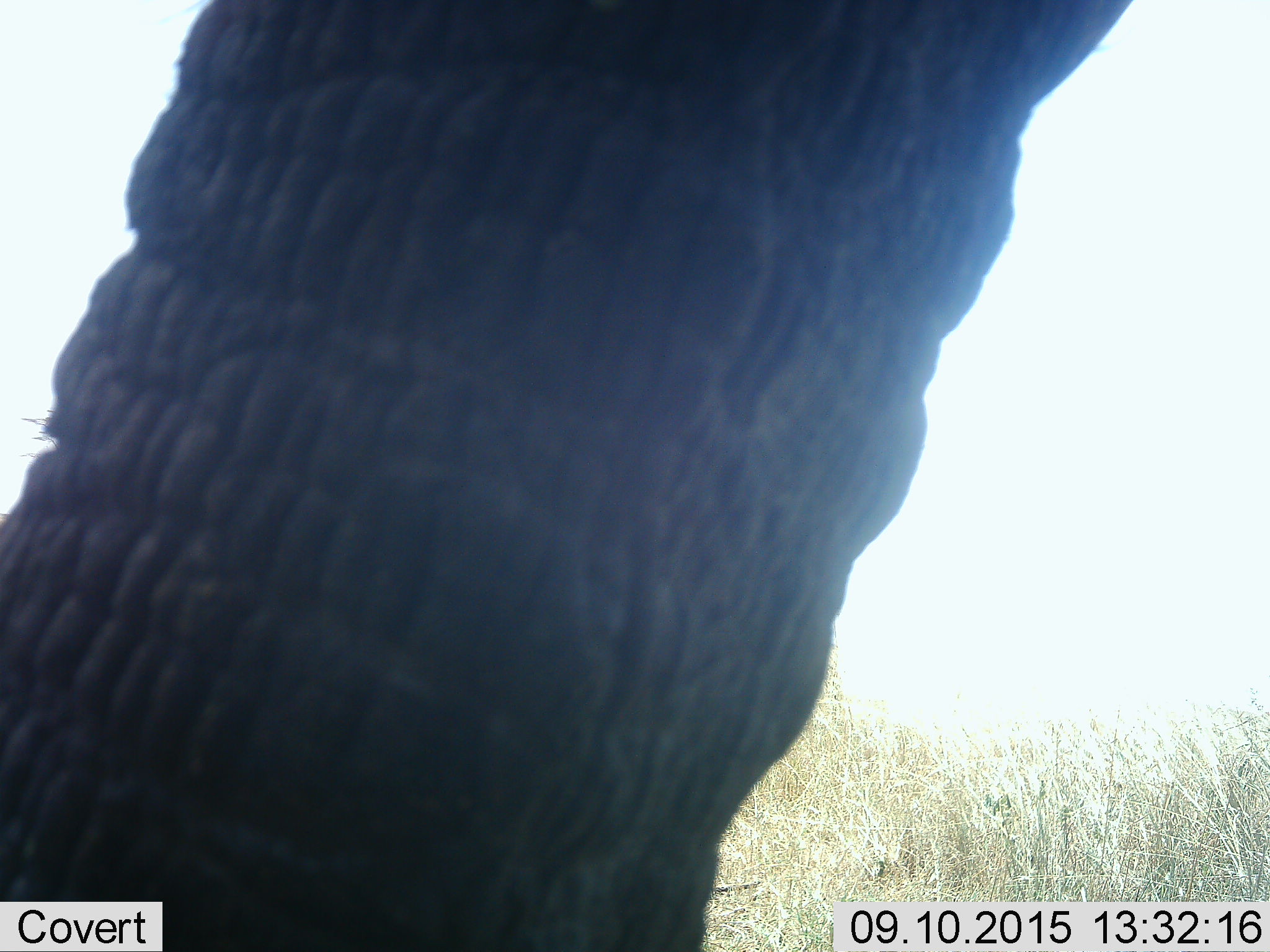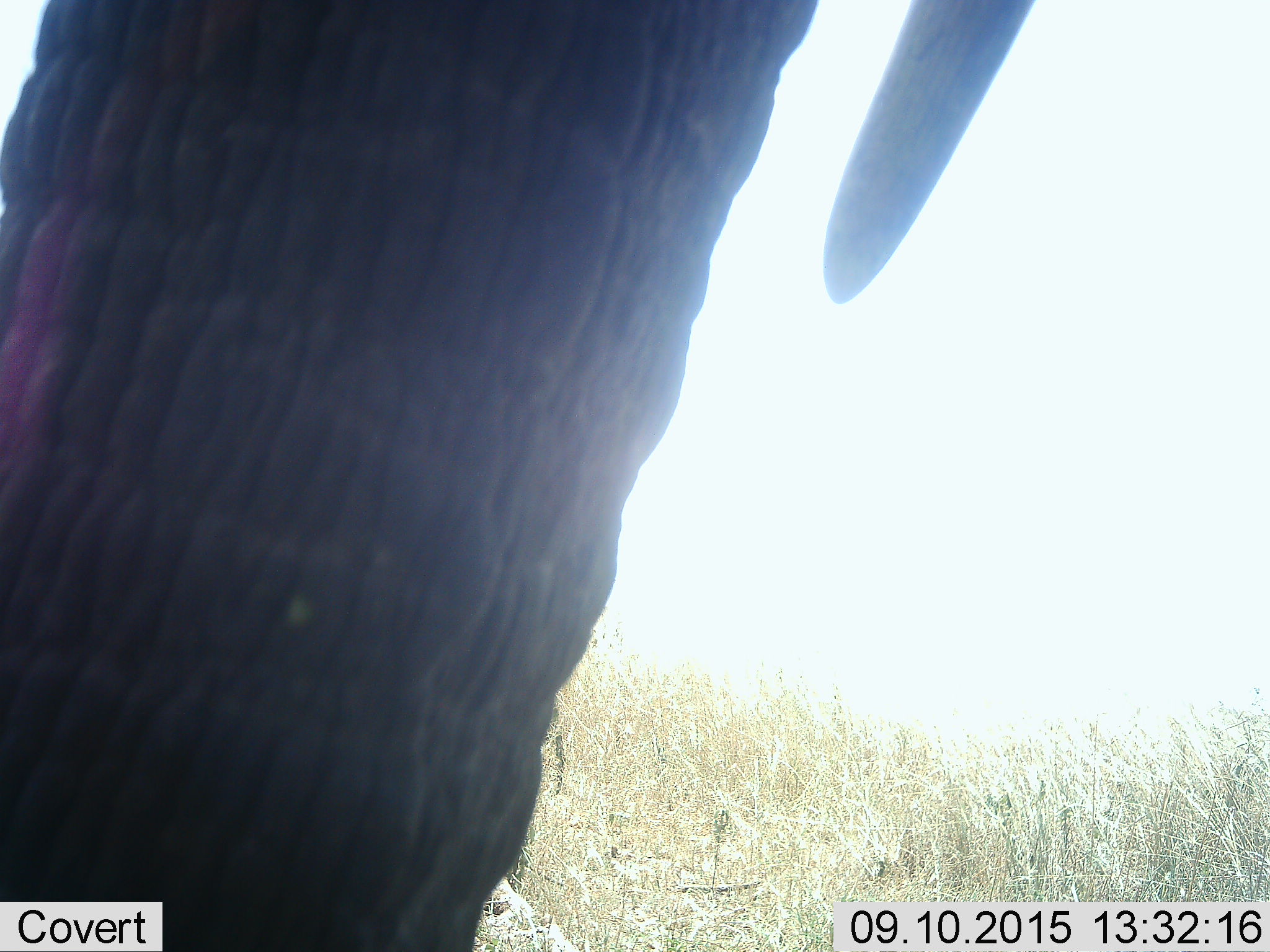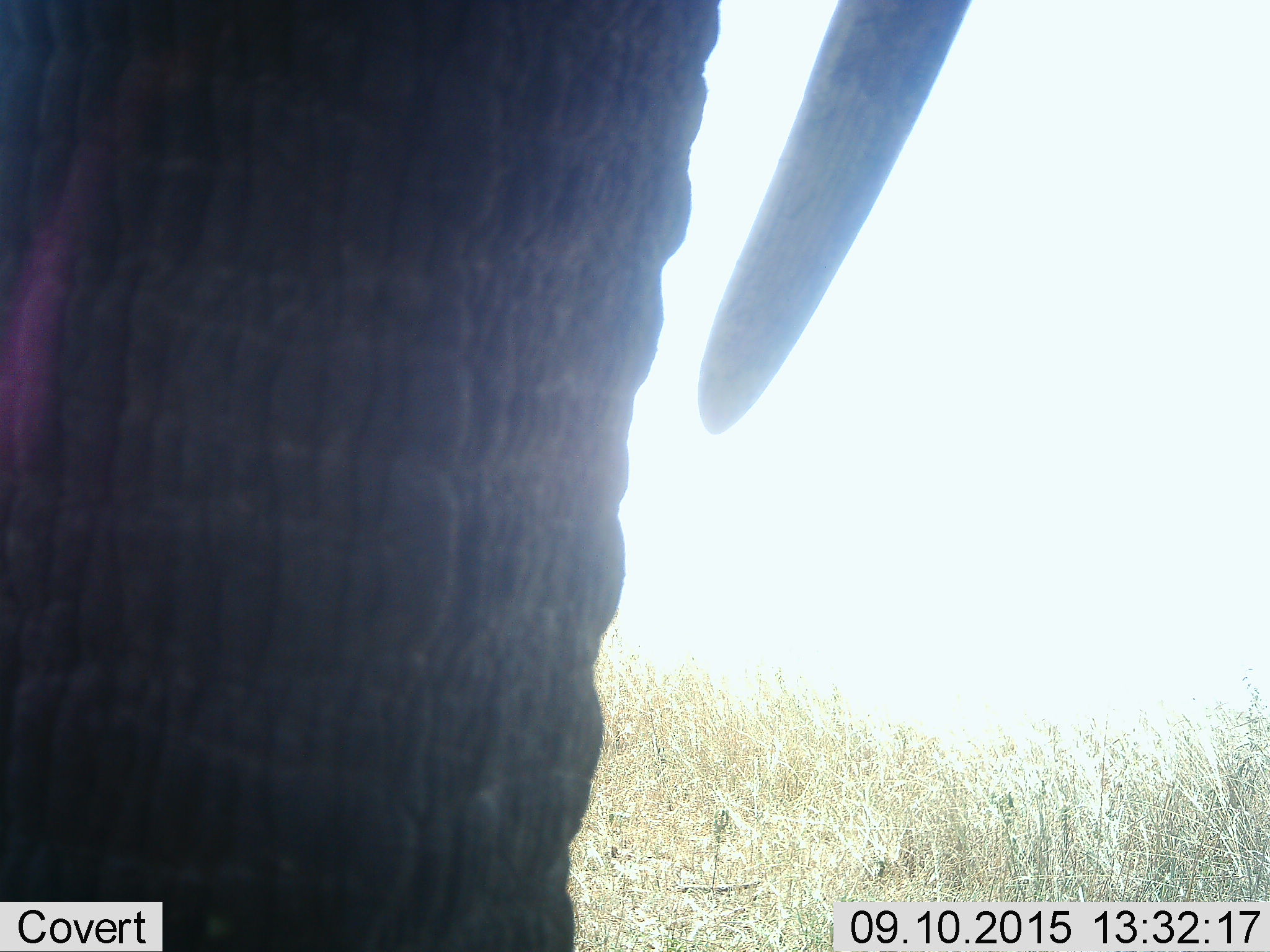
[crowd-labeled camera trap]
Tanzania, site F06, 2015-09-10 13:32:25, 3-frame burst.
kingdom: Animalia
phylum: Chordata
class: Mammalia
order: Proboscidea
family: Elephantidae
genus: Loxodonta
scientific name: Loxodonta africana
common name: african bush elephant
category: elephant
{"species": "elephant (african bush elephant) (Loxodonta africana)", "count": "1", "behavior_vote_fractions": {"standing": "79%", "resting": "0%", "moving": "29%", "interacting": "0%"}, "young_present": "0%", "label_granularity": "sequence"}